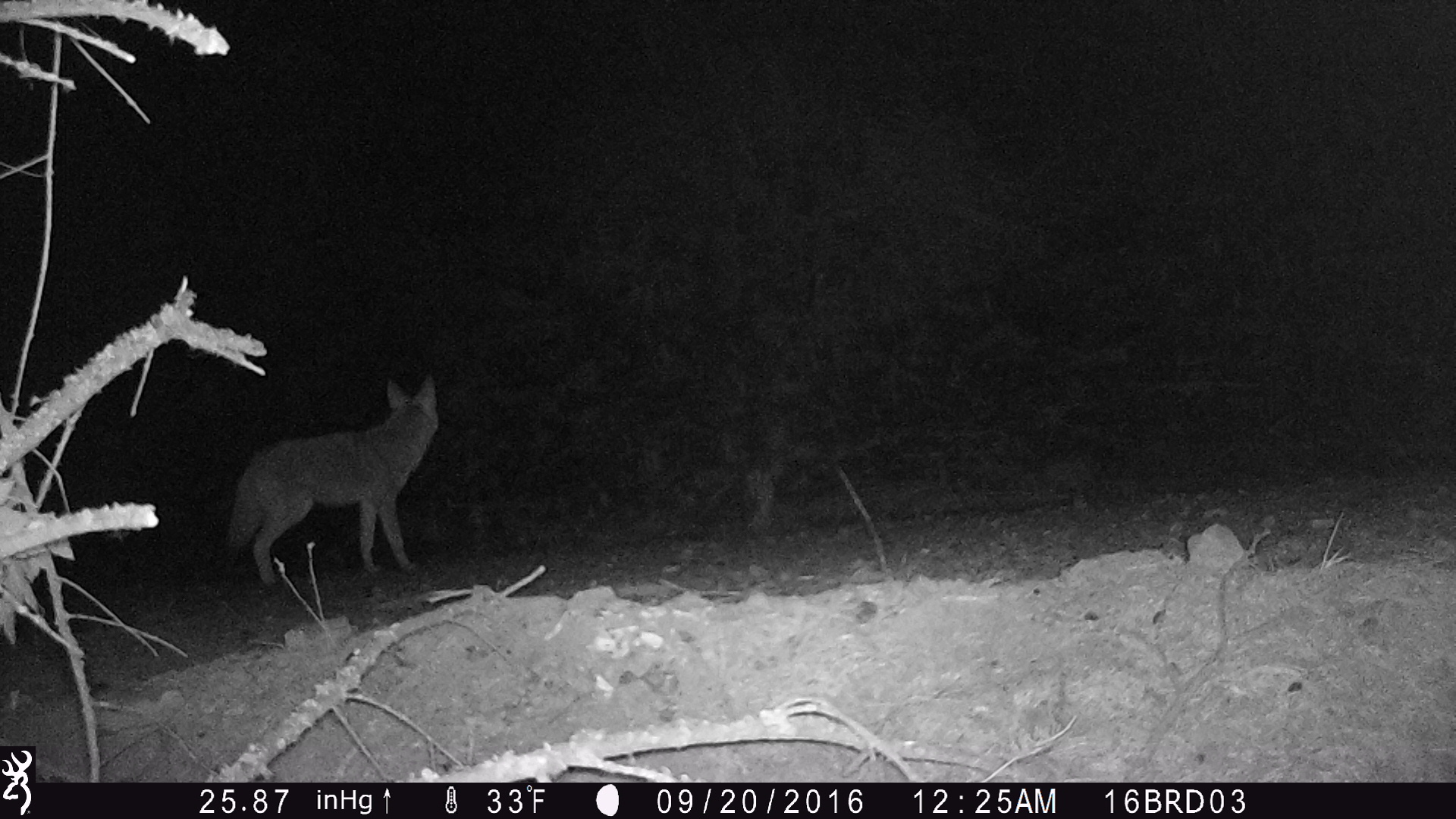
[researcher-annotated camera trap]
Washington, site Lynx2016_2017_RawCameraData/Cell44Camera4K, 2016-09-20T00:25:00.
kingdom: Animalia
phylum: Chordata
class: Mammalia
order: Carnivora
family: Canidae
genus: Canis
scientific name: Canis latrans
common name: coyote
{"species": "Canis latrans (coyote)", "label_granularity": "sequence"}